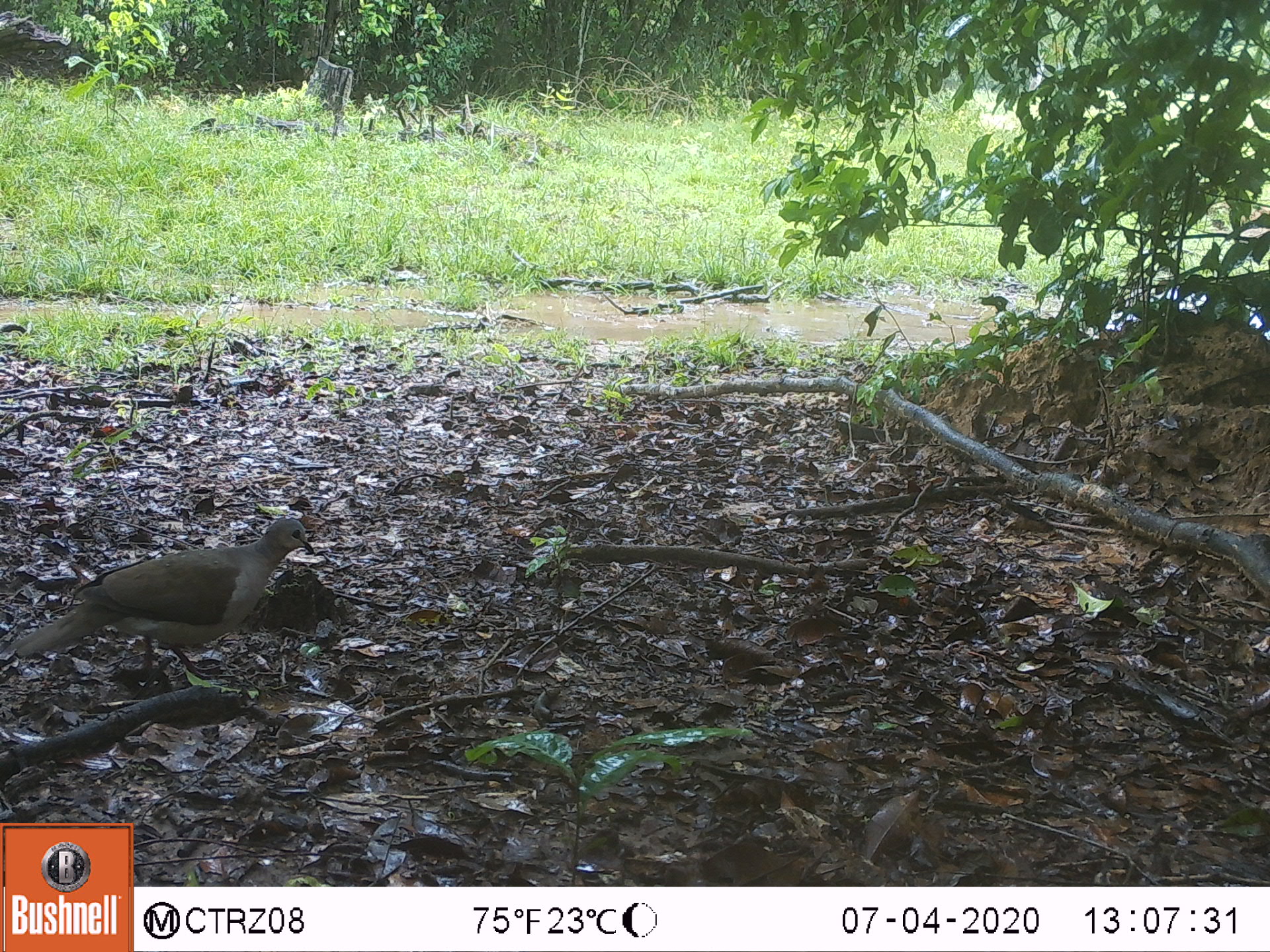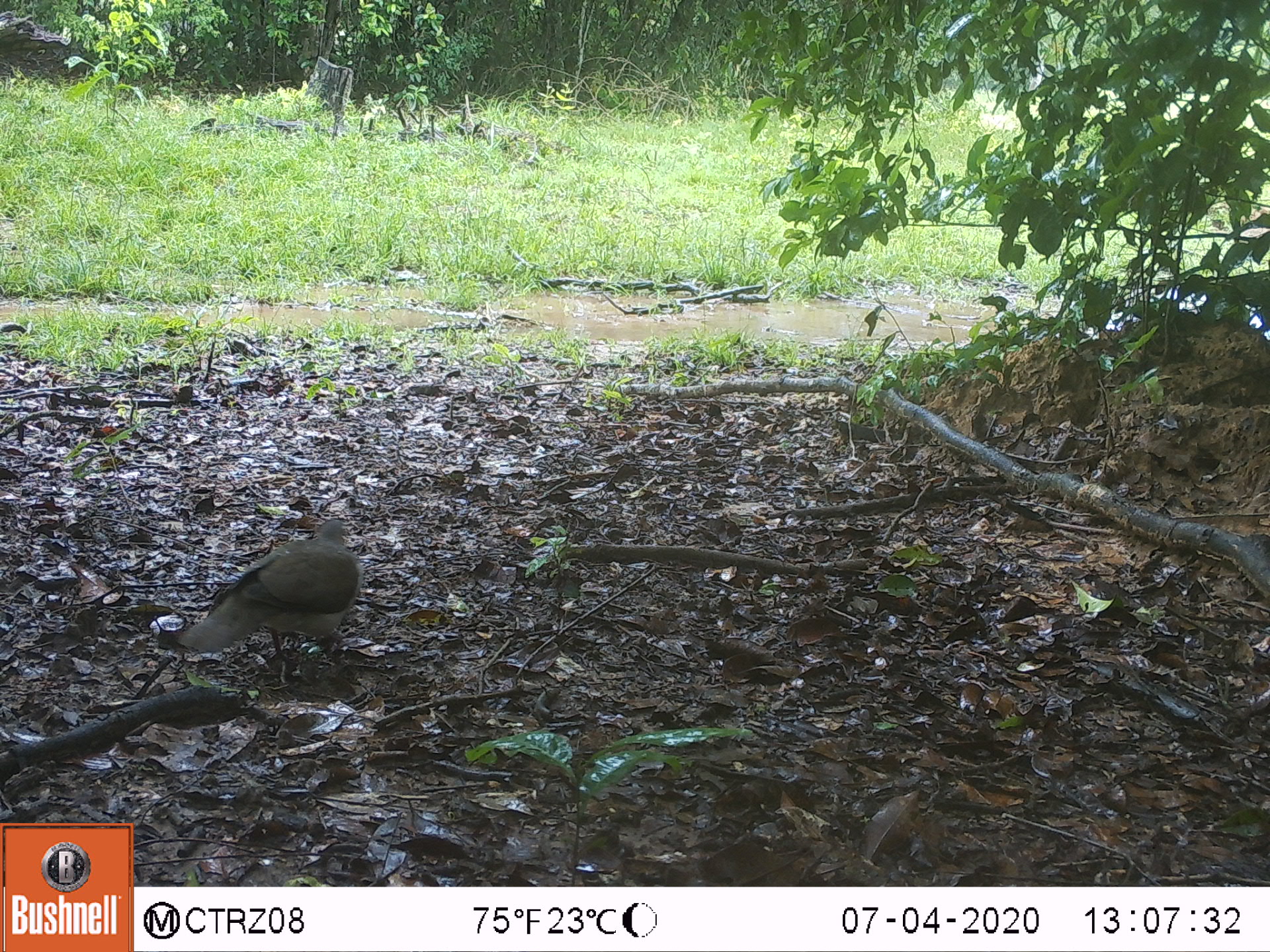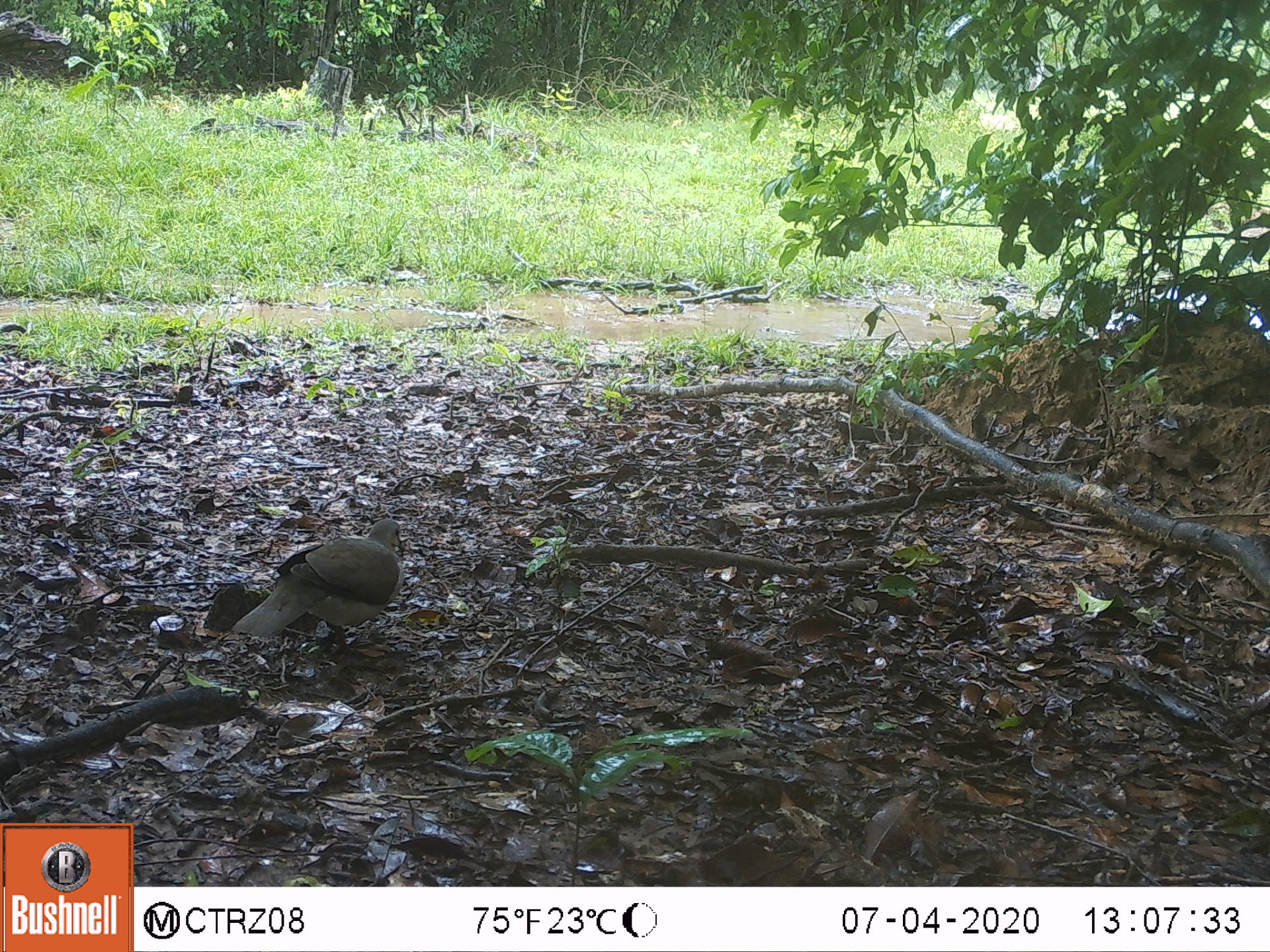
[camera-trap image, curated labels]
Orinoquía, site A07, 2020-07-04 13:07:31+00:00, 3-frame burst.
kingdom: Animalia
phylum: Chordata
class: Aves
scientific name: Aves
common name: bird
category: unknown bird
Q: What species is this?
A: Unknown bird (bird) (Aves).